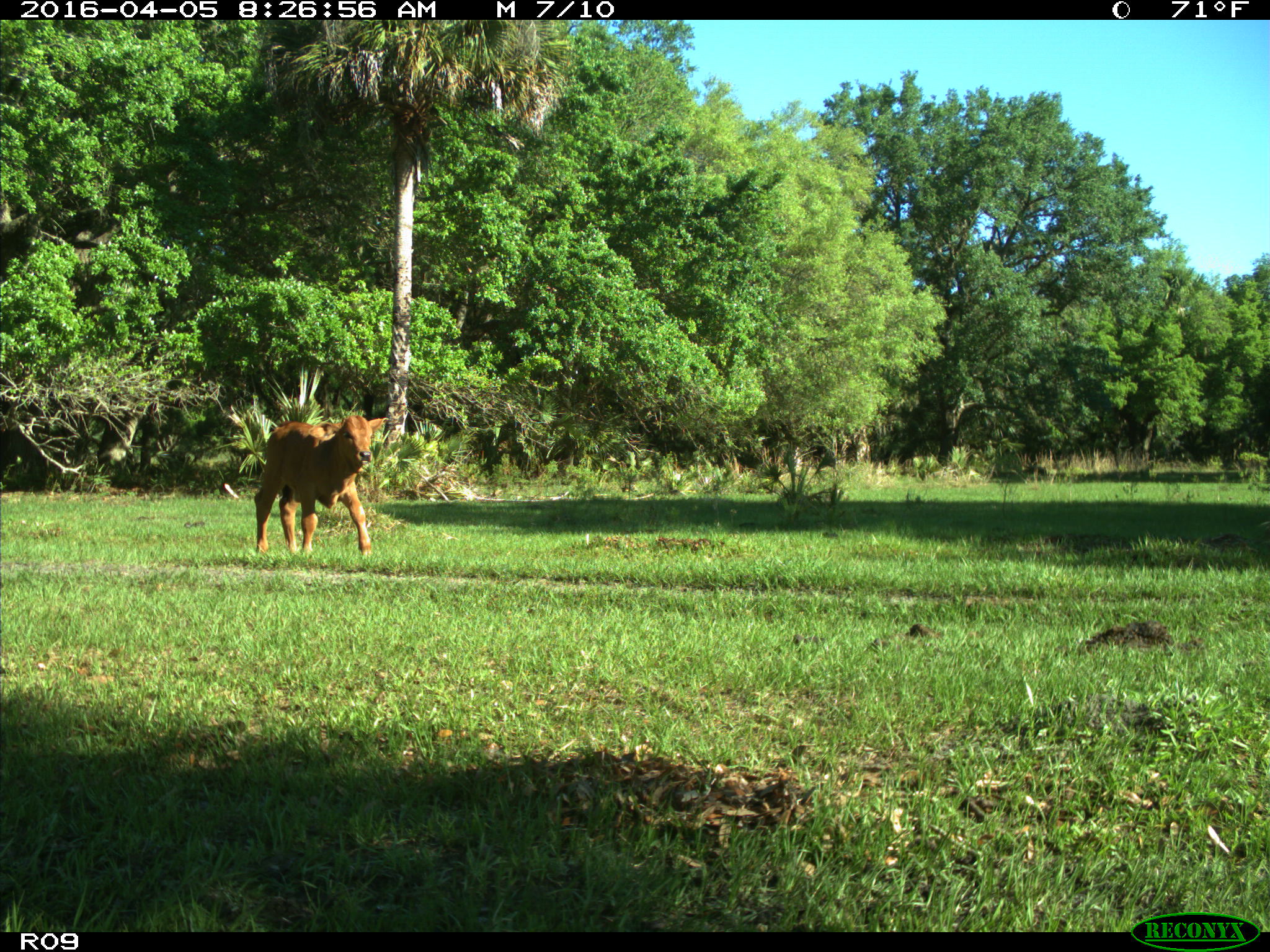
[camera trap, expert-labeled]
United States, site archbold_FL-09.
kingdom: Animalia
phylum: Chordata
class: Mammalia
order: Artiodactyla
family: Bovidae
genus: Bos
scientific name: Bos taurus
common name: domestic cow